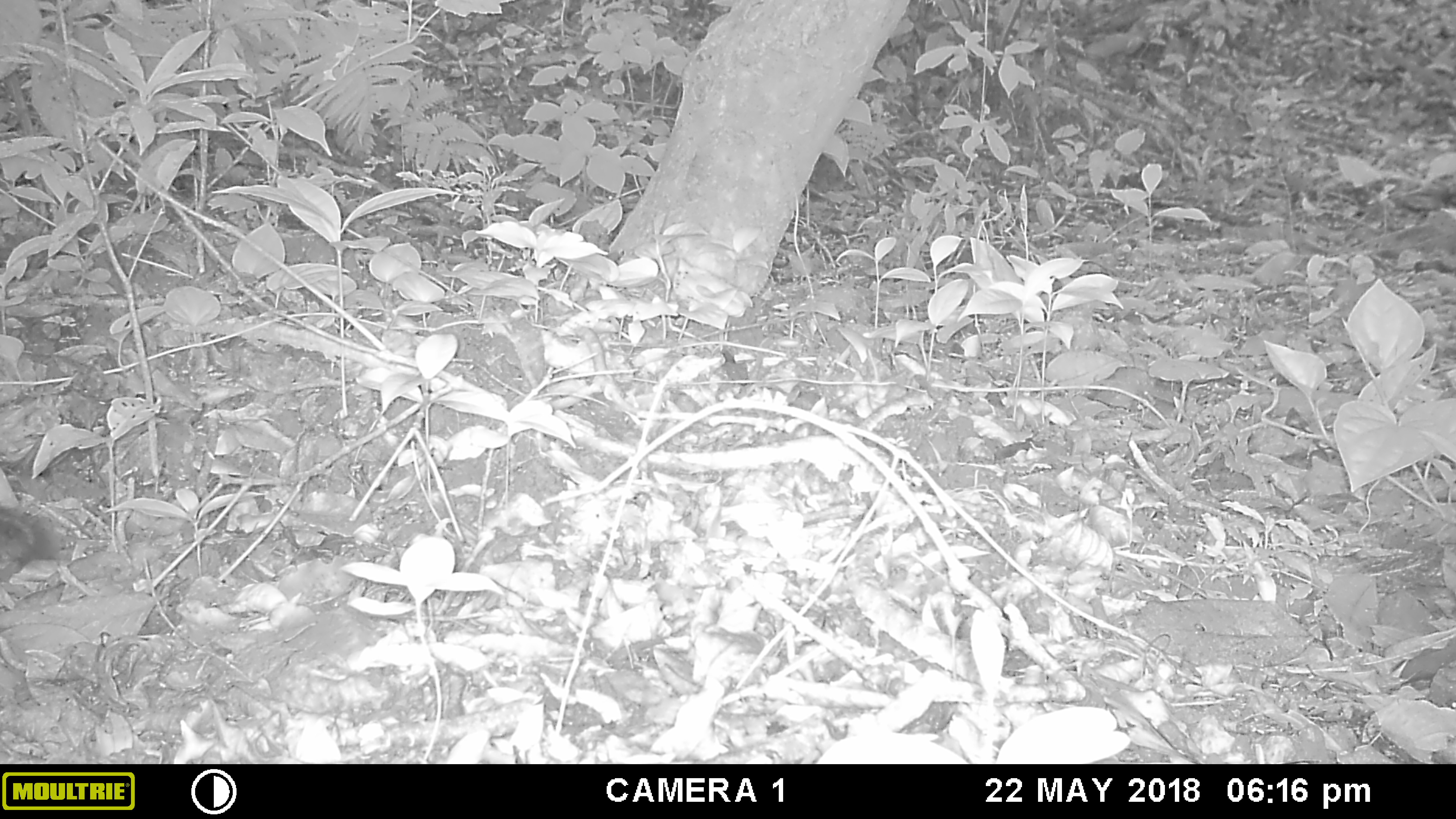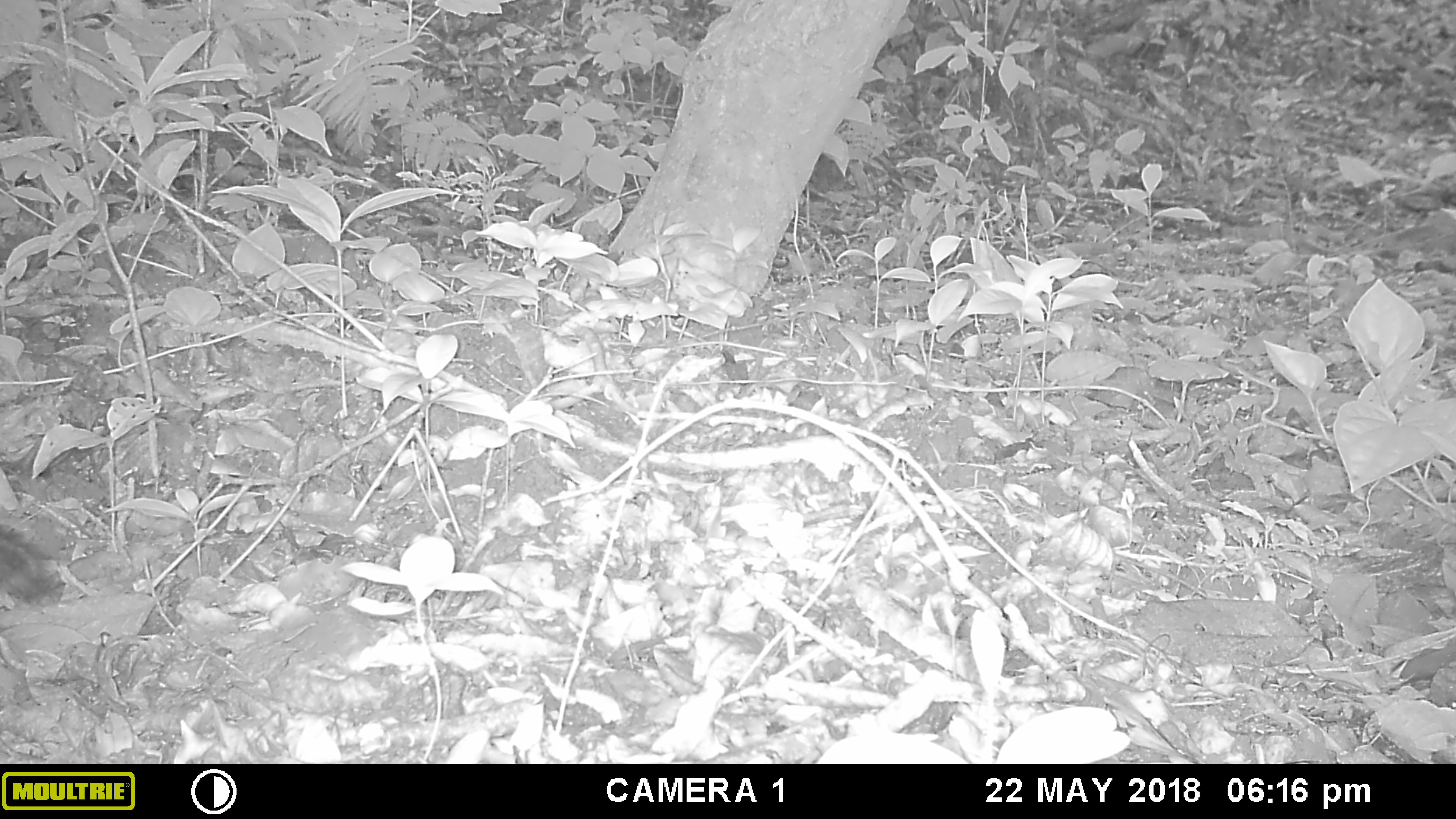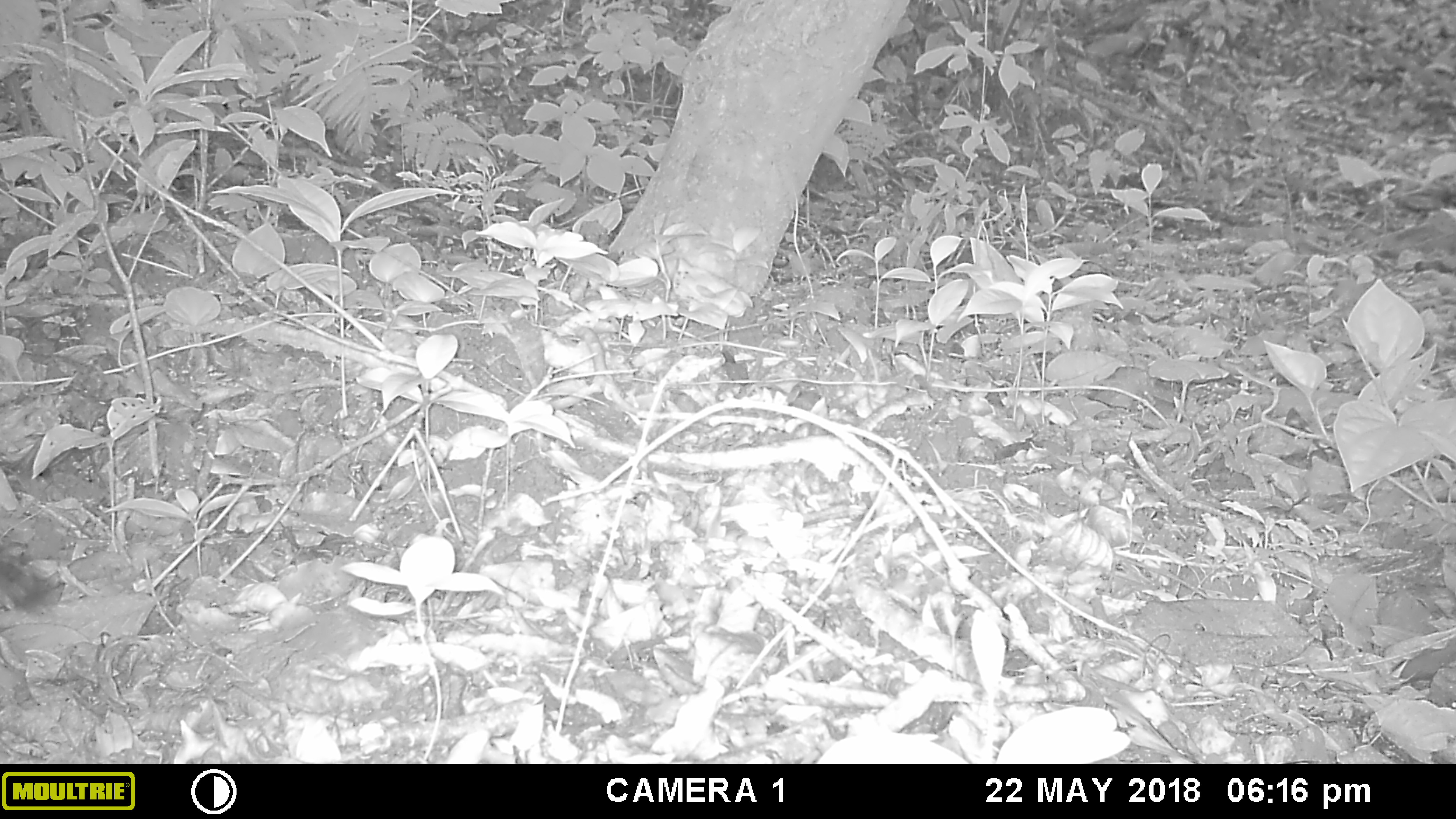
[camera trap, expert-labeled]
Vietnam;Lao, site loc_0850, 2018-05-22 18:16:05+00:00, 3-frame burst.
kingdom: Animalia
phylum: Chordata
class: Mammalia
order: Rodentia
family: Sciuridae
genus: Dremomys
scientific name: Dremomys rufigenis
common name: red-cheeked squirrel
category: red cheeked squirrel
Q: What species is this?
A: Red cheeked squirrel (red-cheeked squirrel) (Dremomys rufigenis).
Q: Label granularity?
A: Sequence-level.